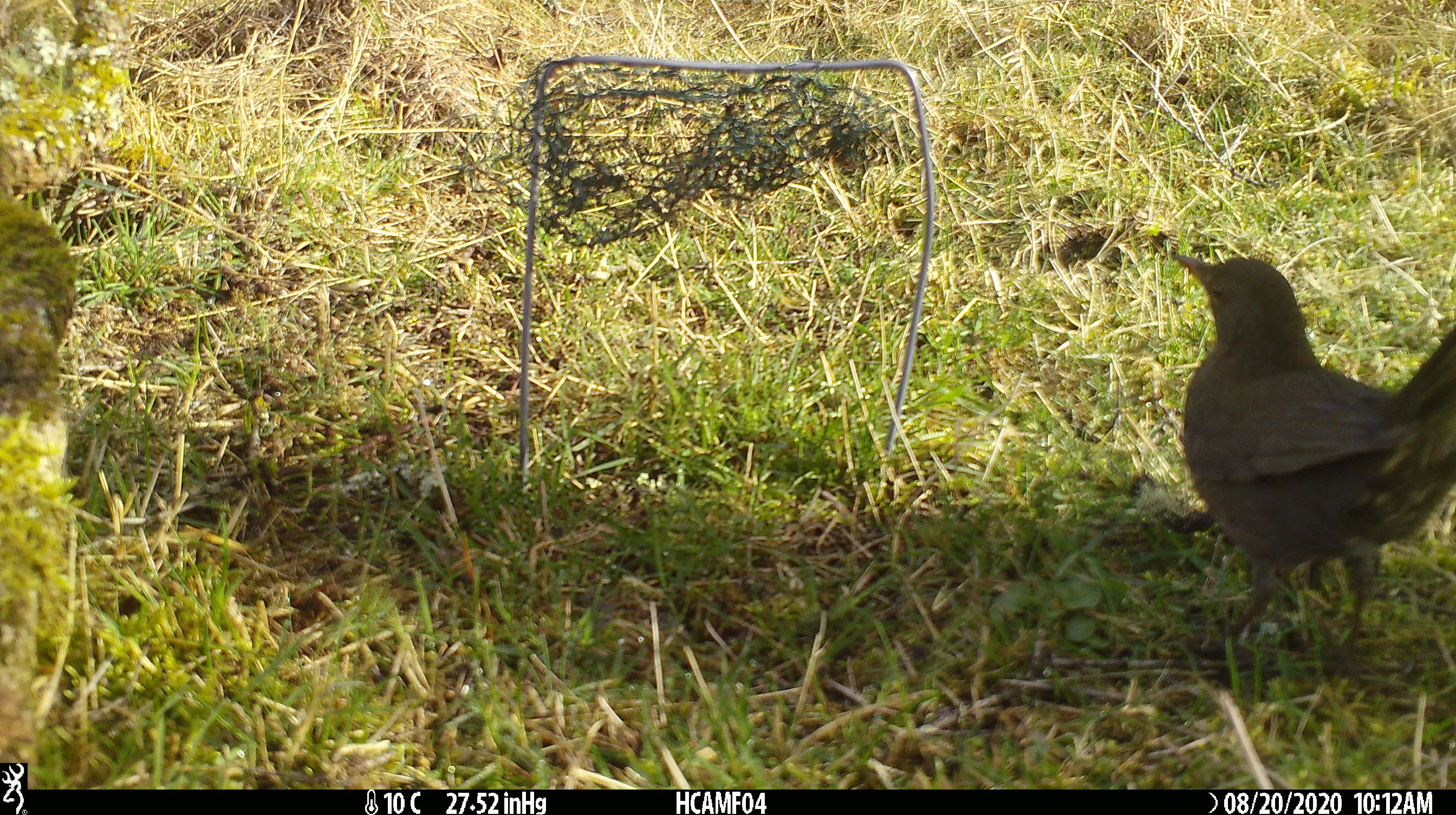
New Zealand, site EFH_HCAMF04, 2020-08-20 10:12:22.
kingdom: Animalia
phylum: Chordata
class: Aves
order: Passeriformes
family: Turdidae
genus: Turdus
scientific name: Turdus merula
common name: eurasian blackbird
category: blackbird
Blackbird (eurasian blackbird) (Turdus merula).